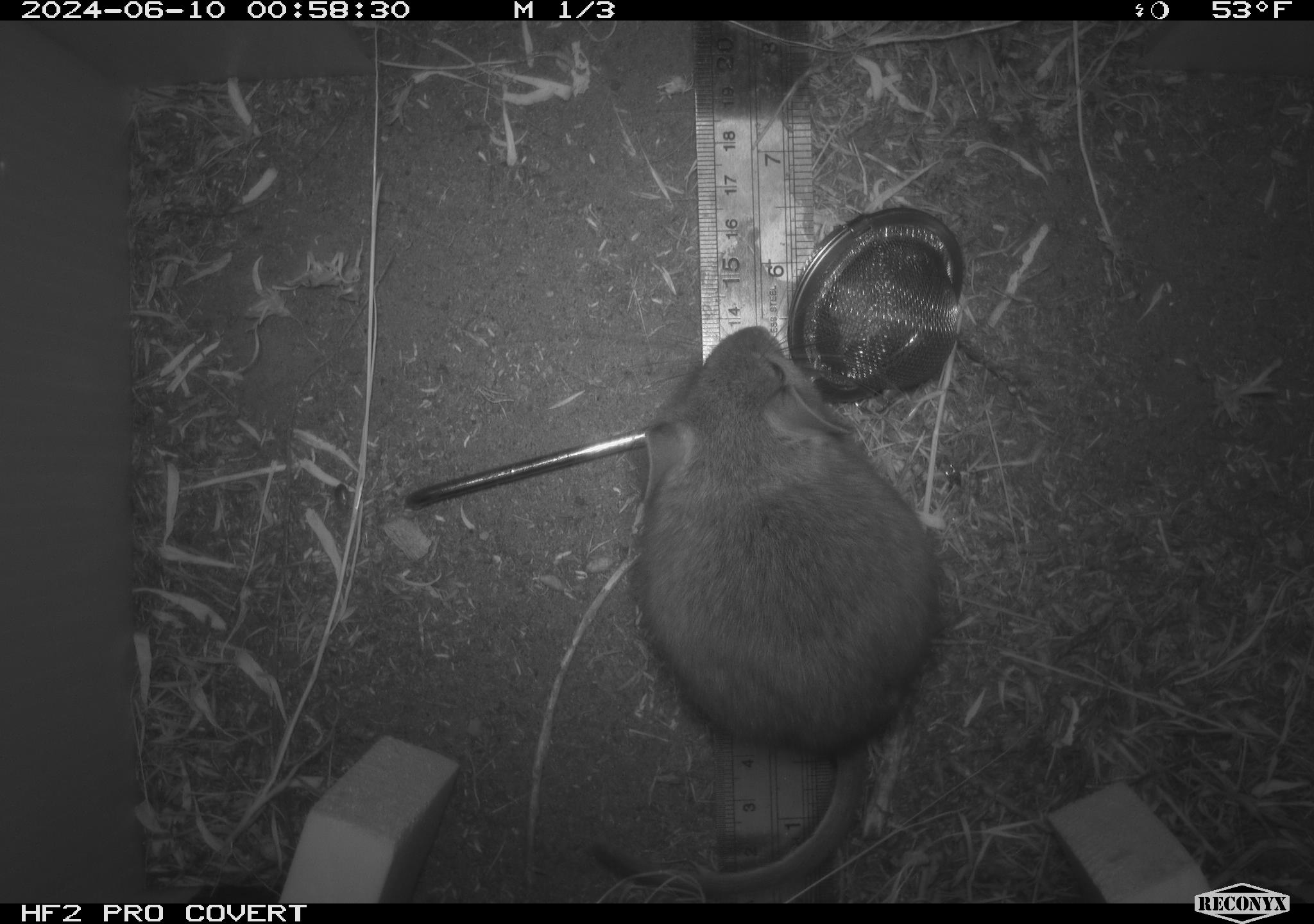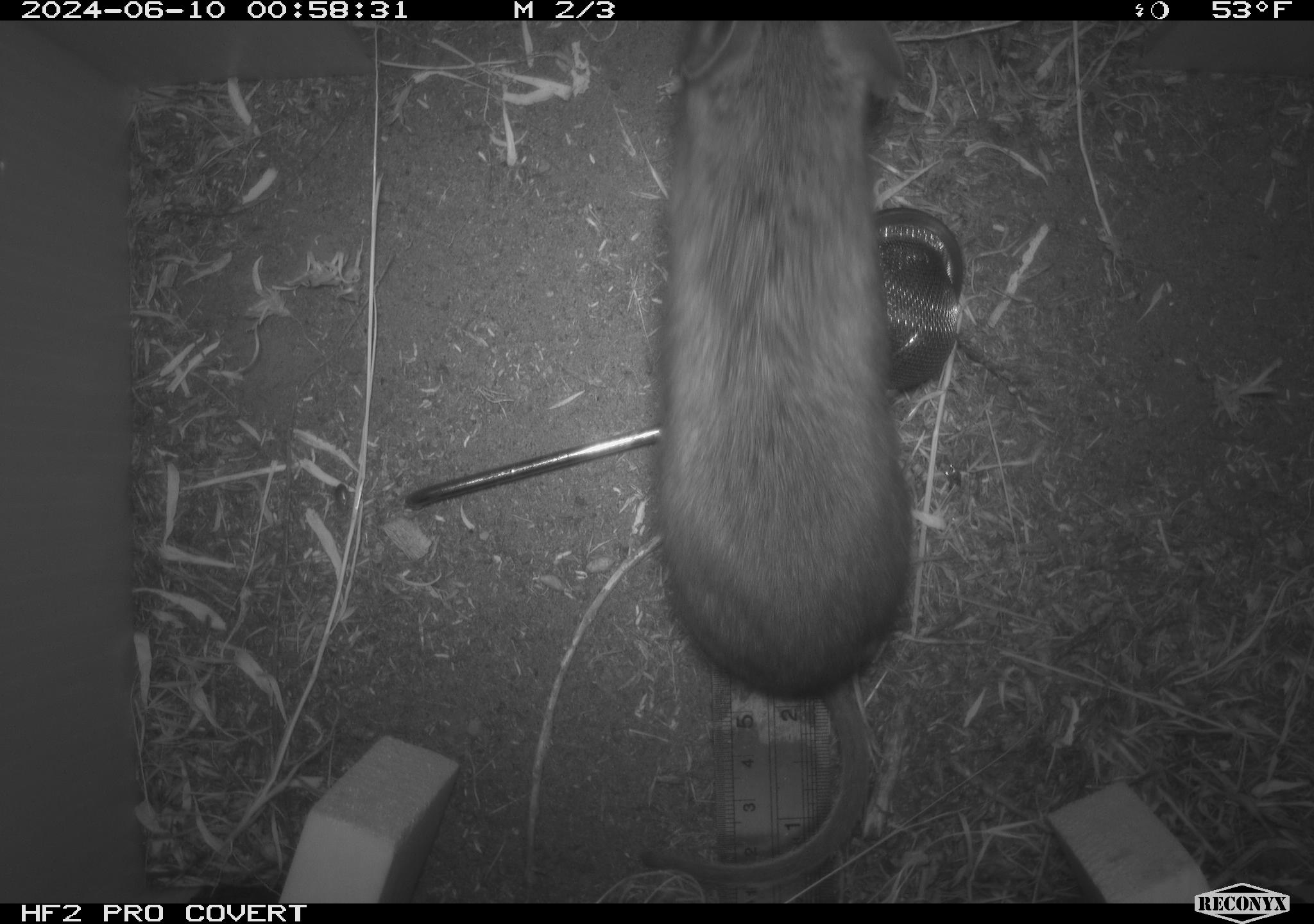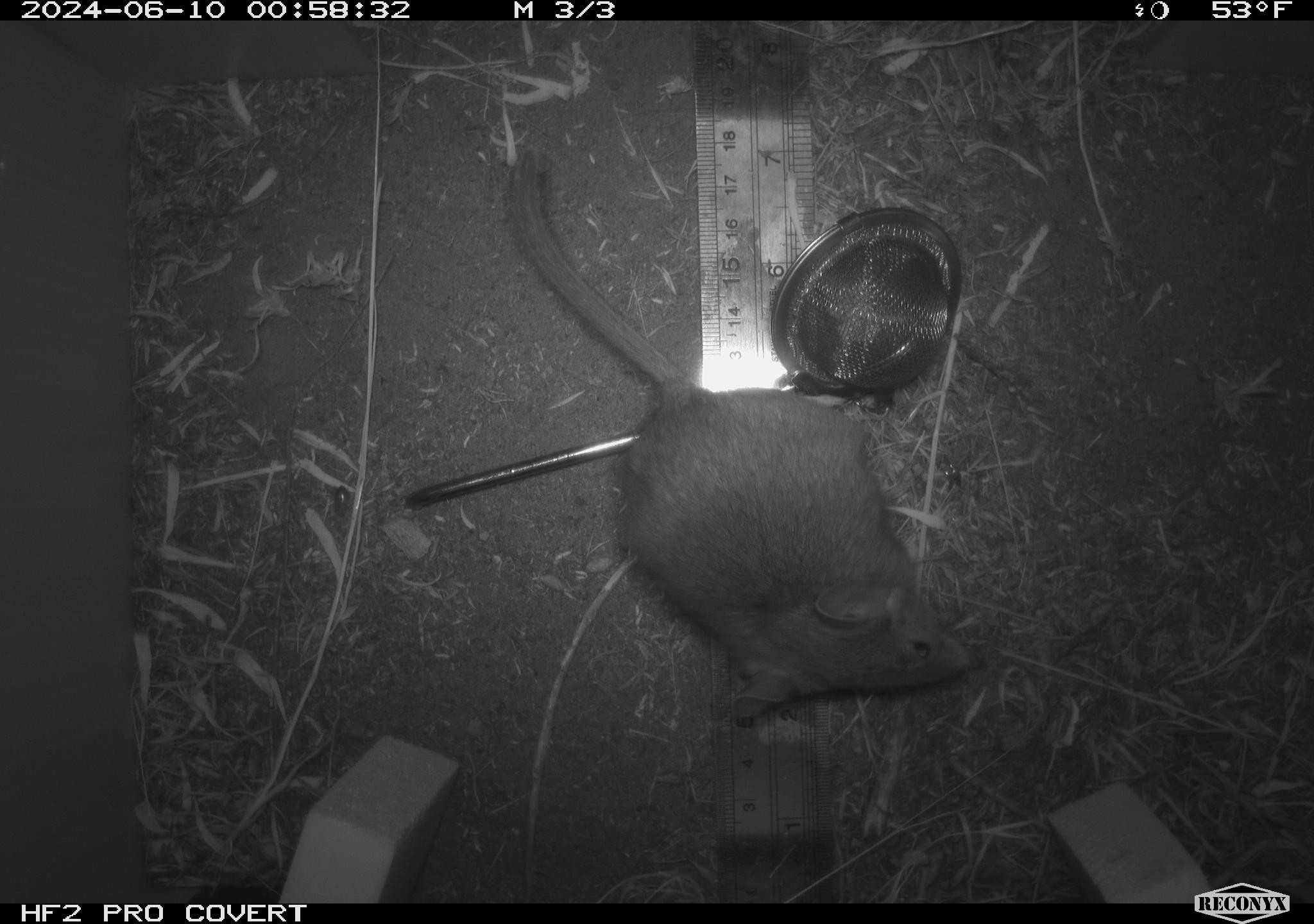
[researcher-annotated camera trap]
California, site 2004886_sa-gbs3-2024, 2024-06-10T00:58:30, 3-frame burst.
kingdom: Animalia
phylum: Chordata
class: Mammalia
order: Rodentia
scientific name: Rodentia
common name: woodrat or rat or mouse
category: woodrat or rat or mouse species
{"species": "woodrat or rat or mouse species (woodrat or rat or mouse) (Rodentia)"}